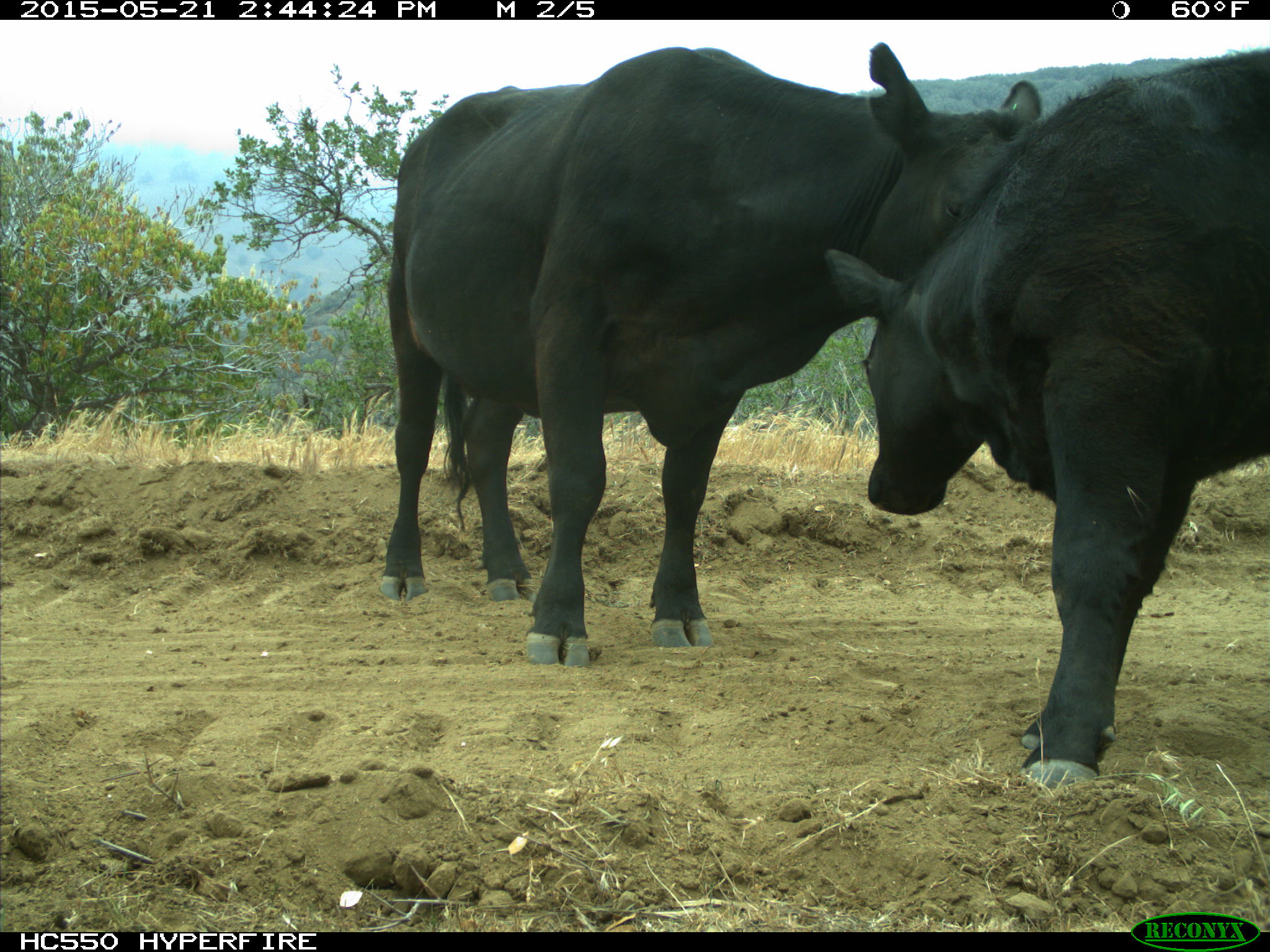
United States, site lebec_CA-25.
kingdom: Animalia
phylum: Chordata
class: Mammalia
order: Artiodactyla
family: Bovidae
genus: Bos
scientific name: Bos taurus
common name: domestic cow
Bos taurus (domestic cow).